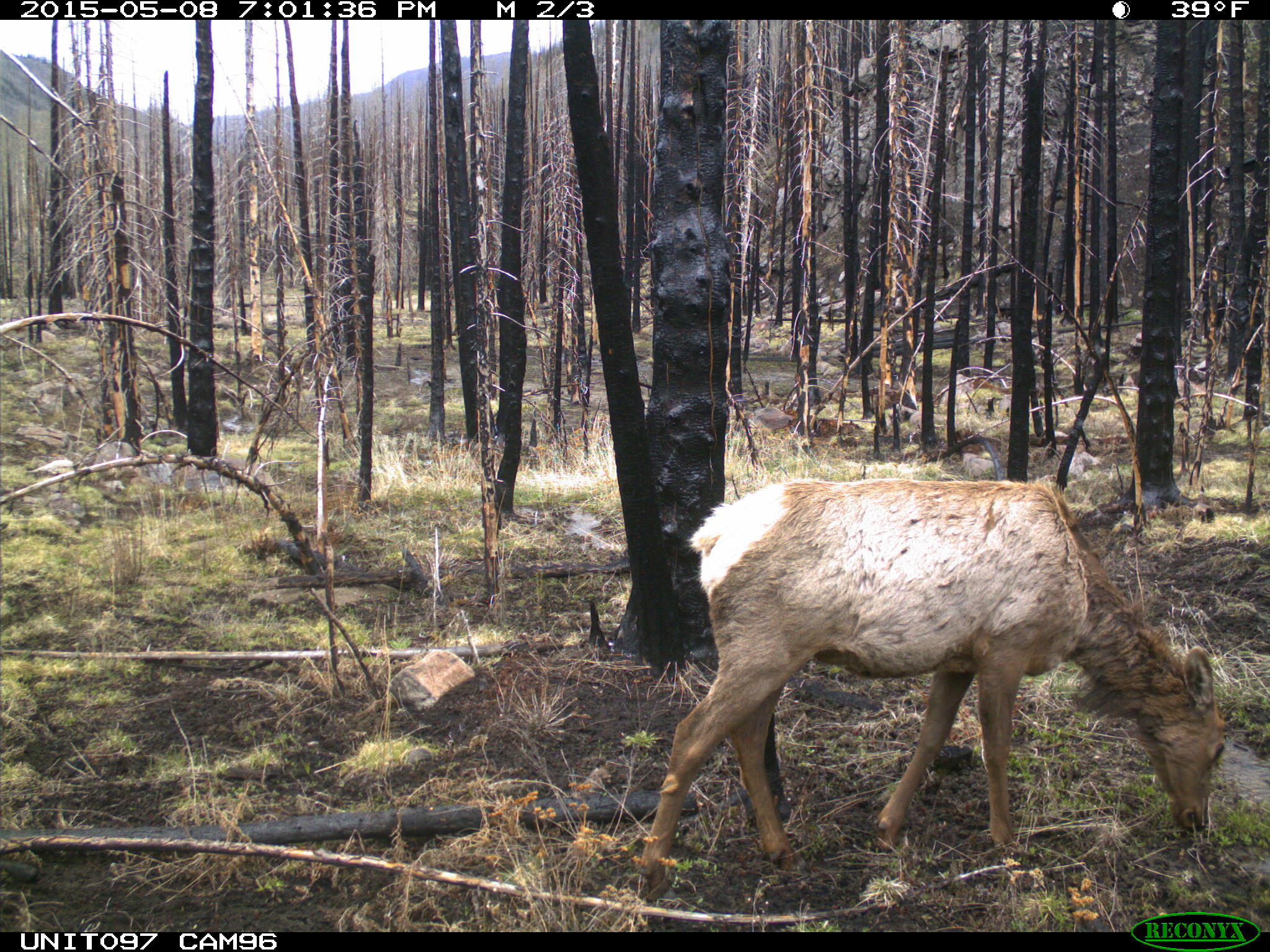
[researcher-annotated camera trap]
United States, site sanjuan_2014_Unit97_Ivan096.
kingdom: Animalia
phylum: Chordata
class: Mammalia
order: Artiodactyla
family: Cervidae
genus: Cervus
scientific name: Cervus elaphus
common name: red deer